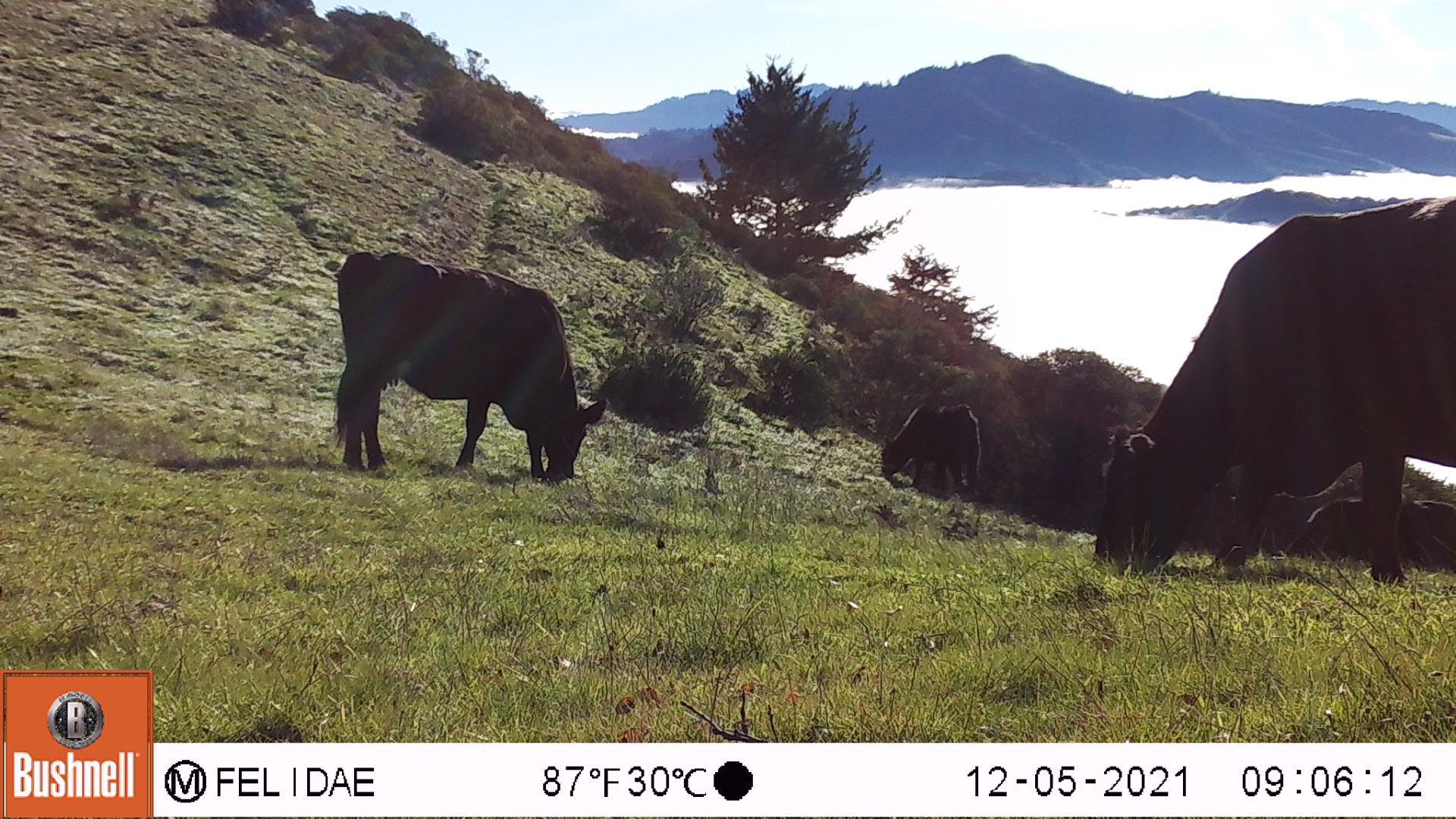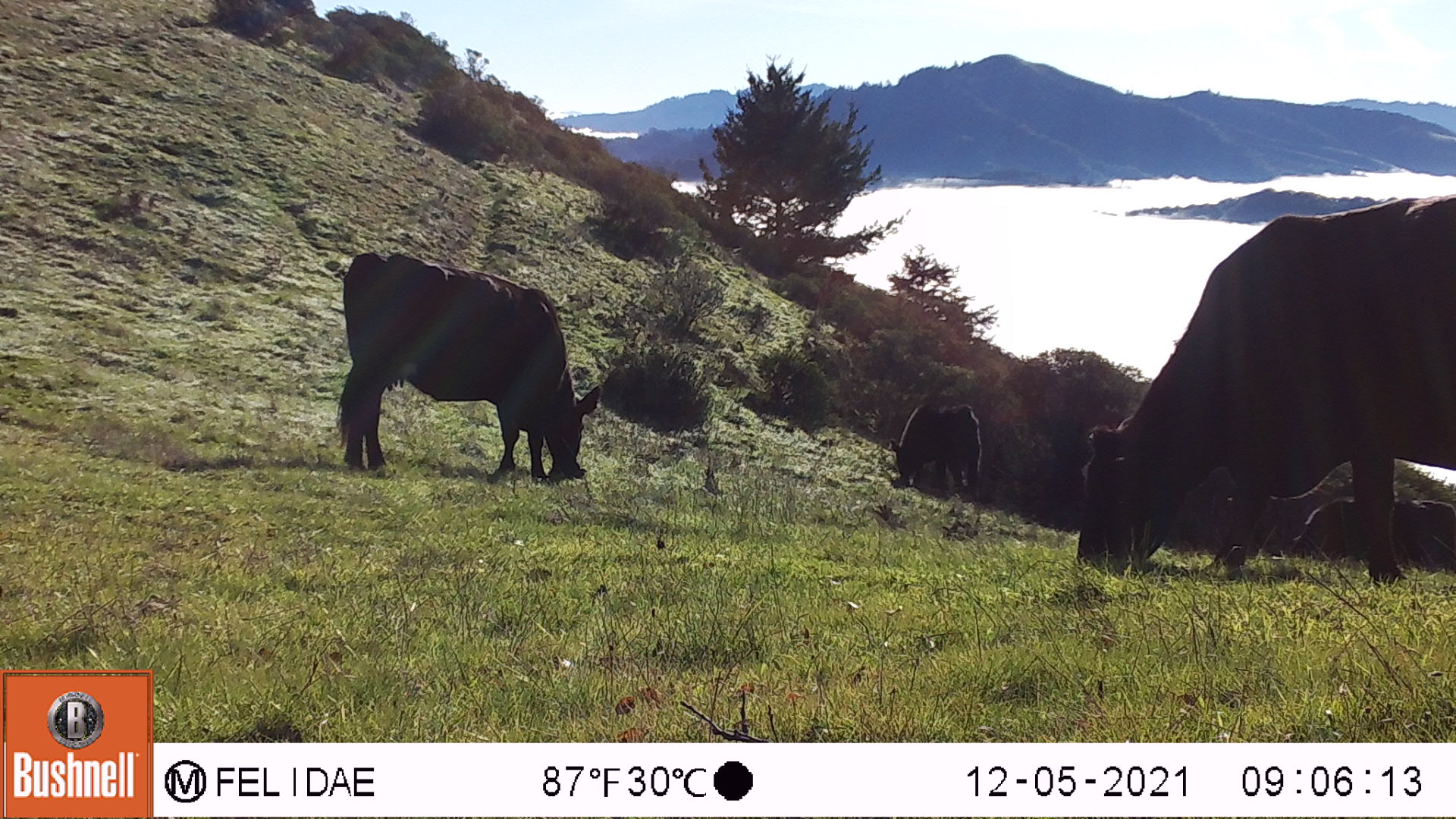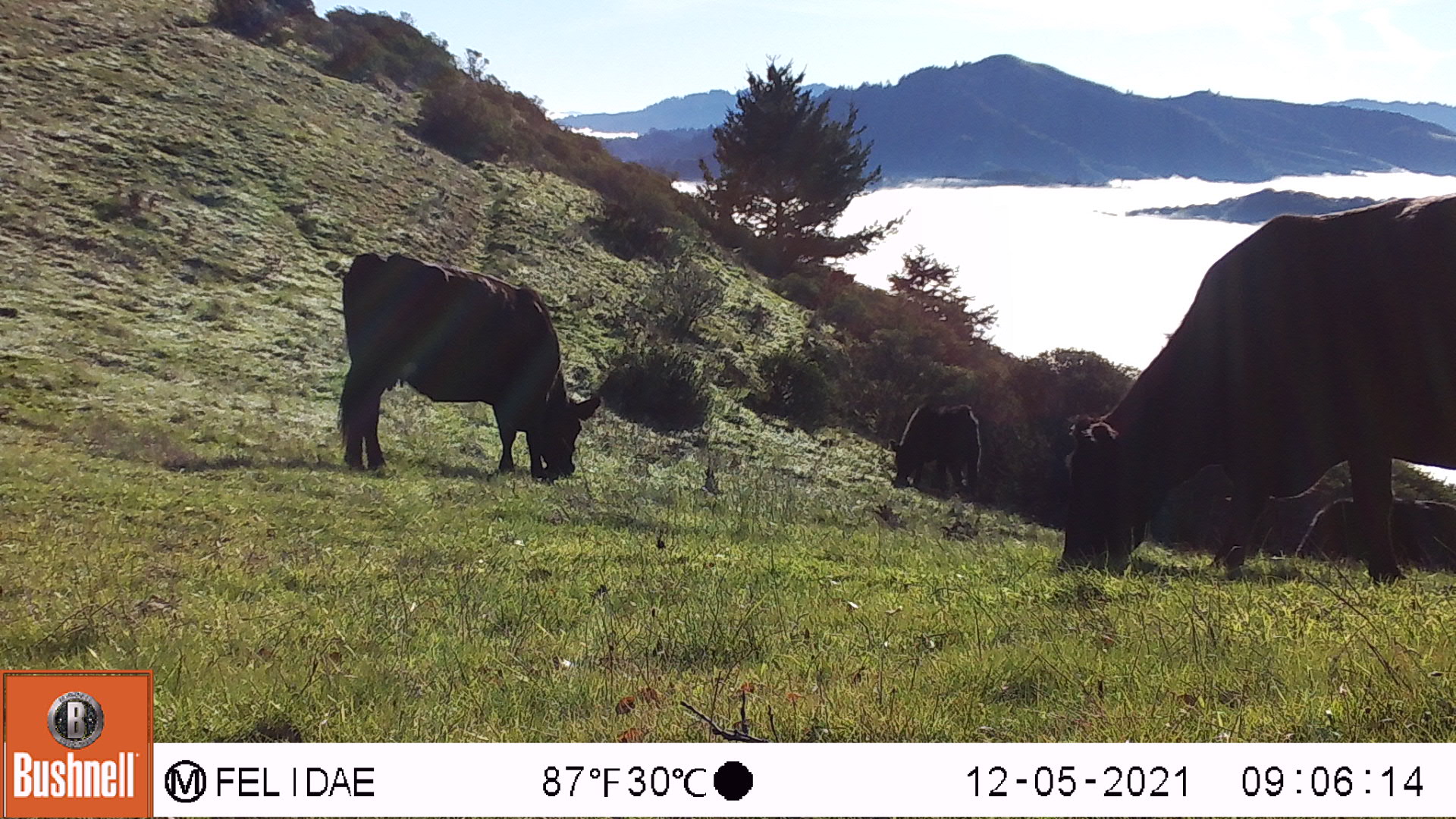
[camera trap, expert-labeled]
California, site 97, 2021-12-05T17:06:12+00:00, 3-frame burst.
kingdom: Animalia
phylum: Chordata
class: Mammalia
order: Artiodactyla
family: Bovidae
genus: Bos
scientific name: Bos taurus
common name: domestic cattle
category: cattle